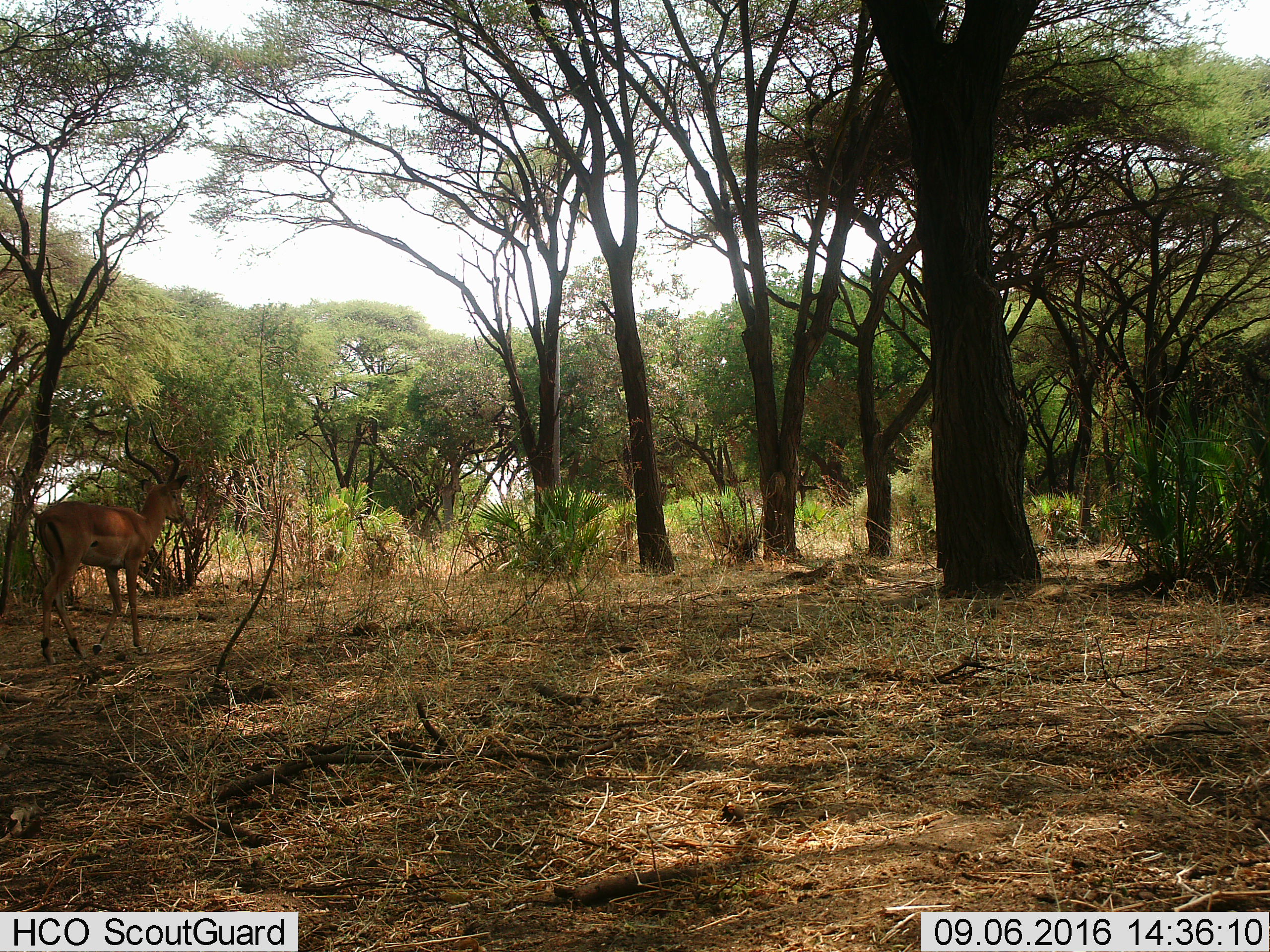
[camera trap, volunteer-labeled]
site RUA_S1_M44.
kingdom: Animalia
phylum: Chordata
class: Mammalia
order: Artiodactyla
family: Bovidae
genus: Aepyceros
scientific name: Aepyceros melampus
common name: impala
Impala (Aepyceros melampus), count 1. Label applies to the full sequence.